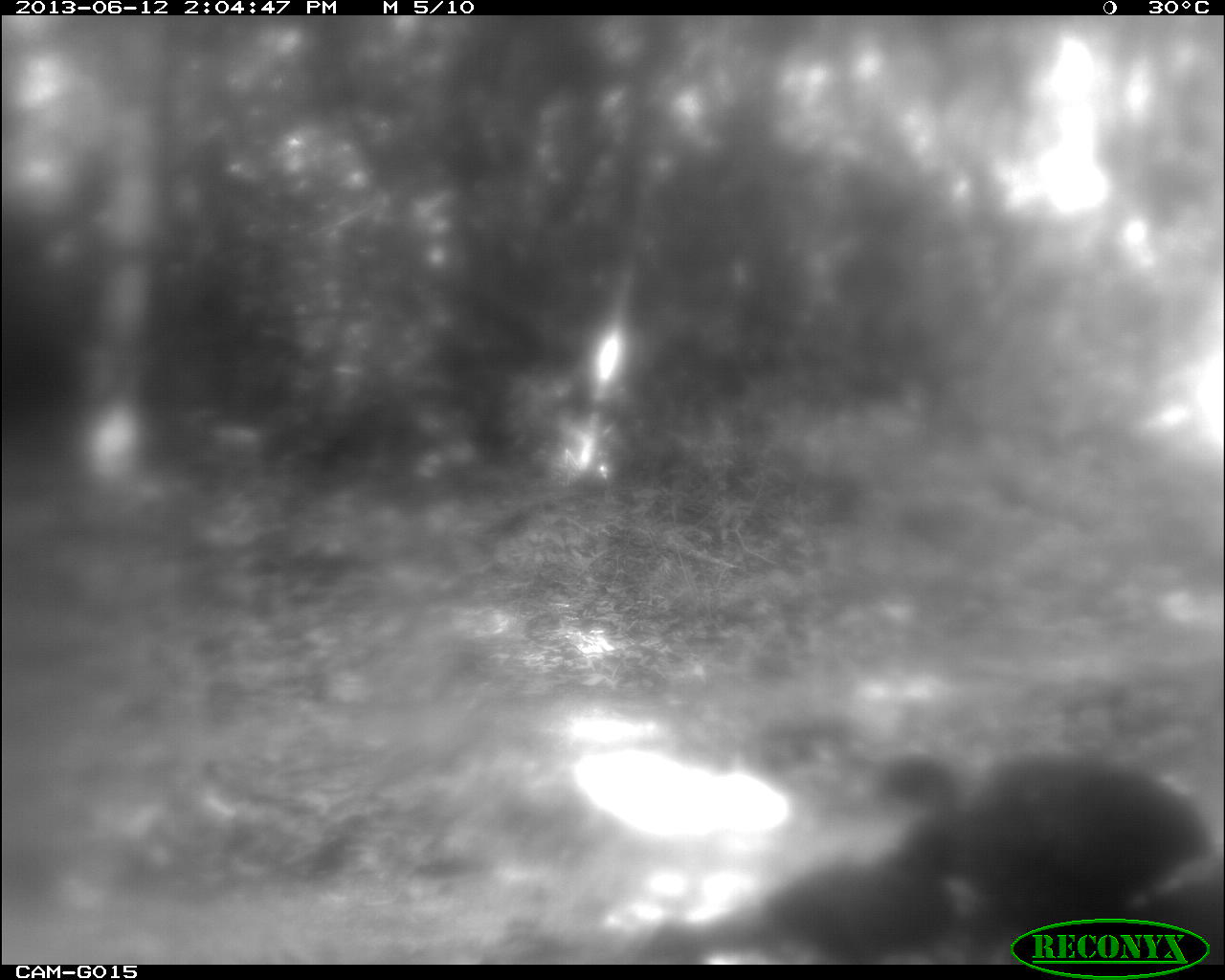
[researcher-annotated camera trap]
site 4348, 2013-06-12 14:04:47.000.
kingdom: Animalia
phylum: Chordata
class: Aves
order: Galliformes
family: Cracidae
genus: Penelope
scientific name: Penelope purpurascens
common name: crested guan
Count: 3.